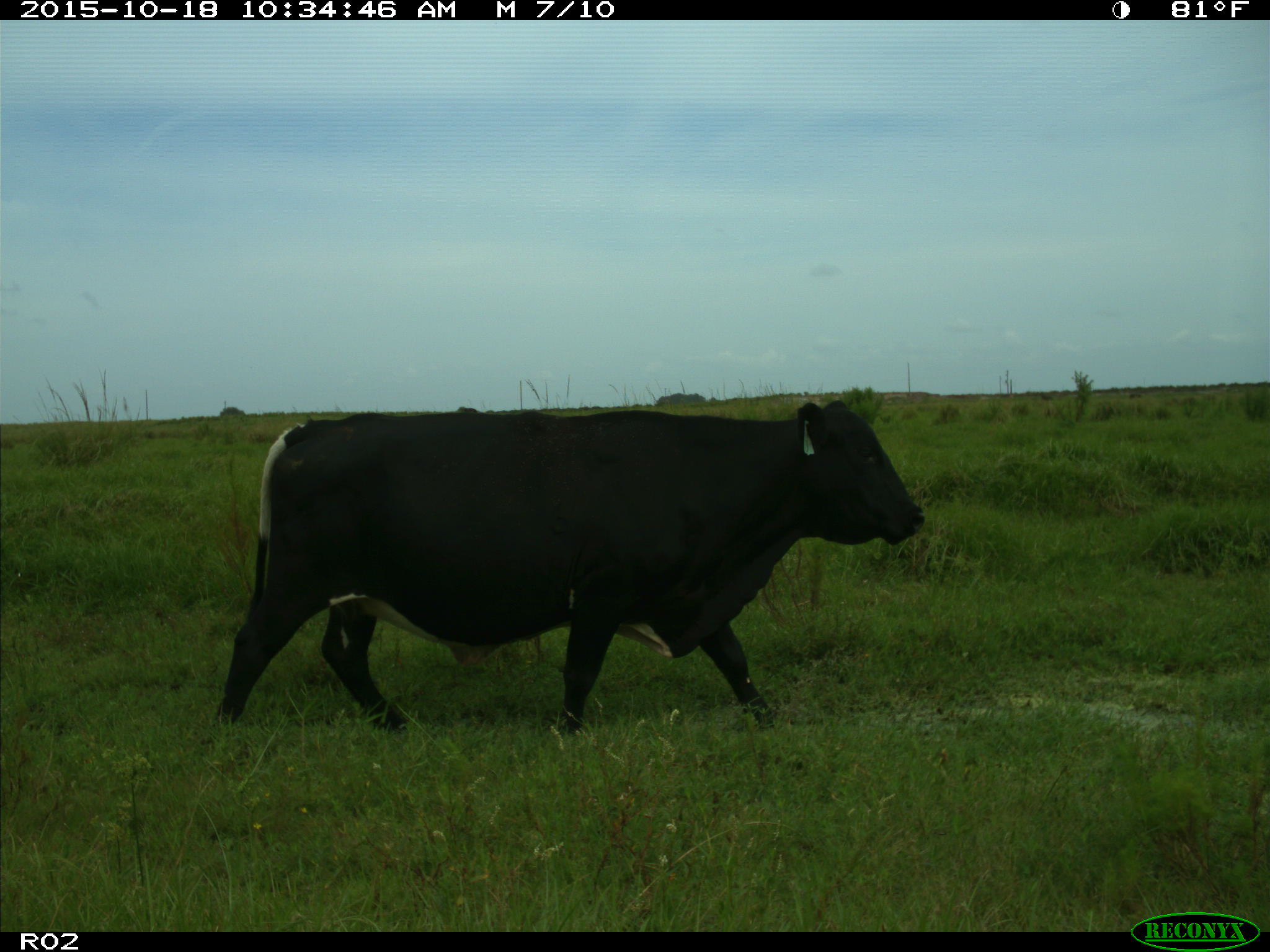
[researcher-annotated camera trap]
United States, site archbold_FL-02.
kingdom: Animalia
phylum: Chordata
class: Mammalia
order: Artiodactyla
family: Bovidae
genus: Bos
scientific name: Bos taurus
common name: domestic cow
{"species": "Bos taurus (domestic cow)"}